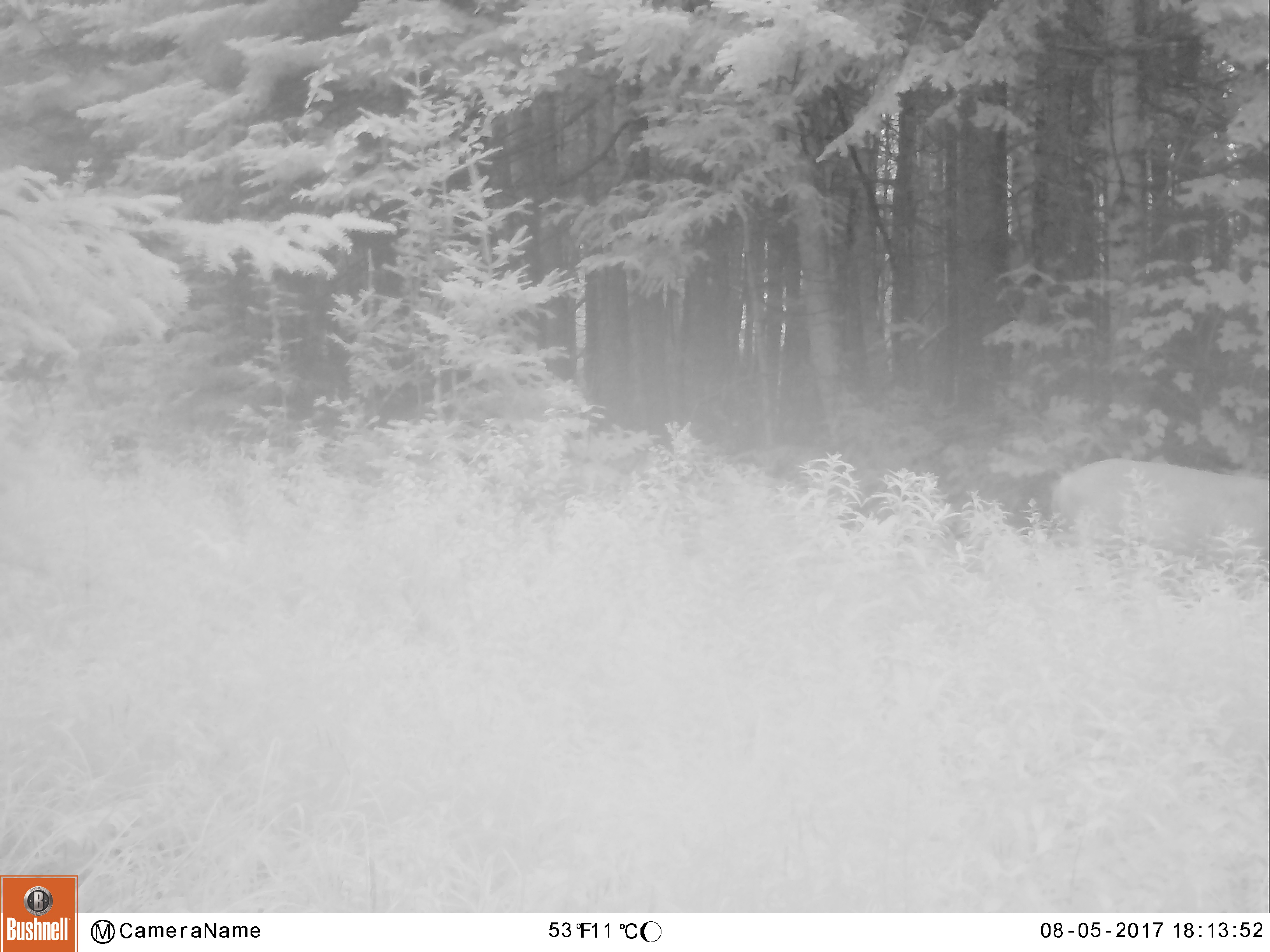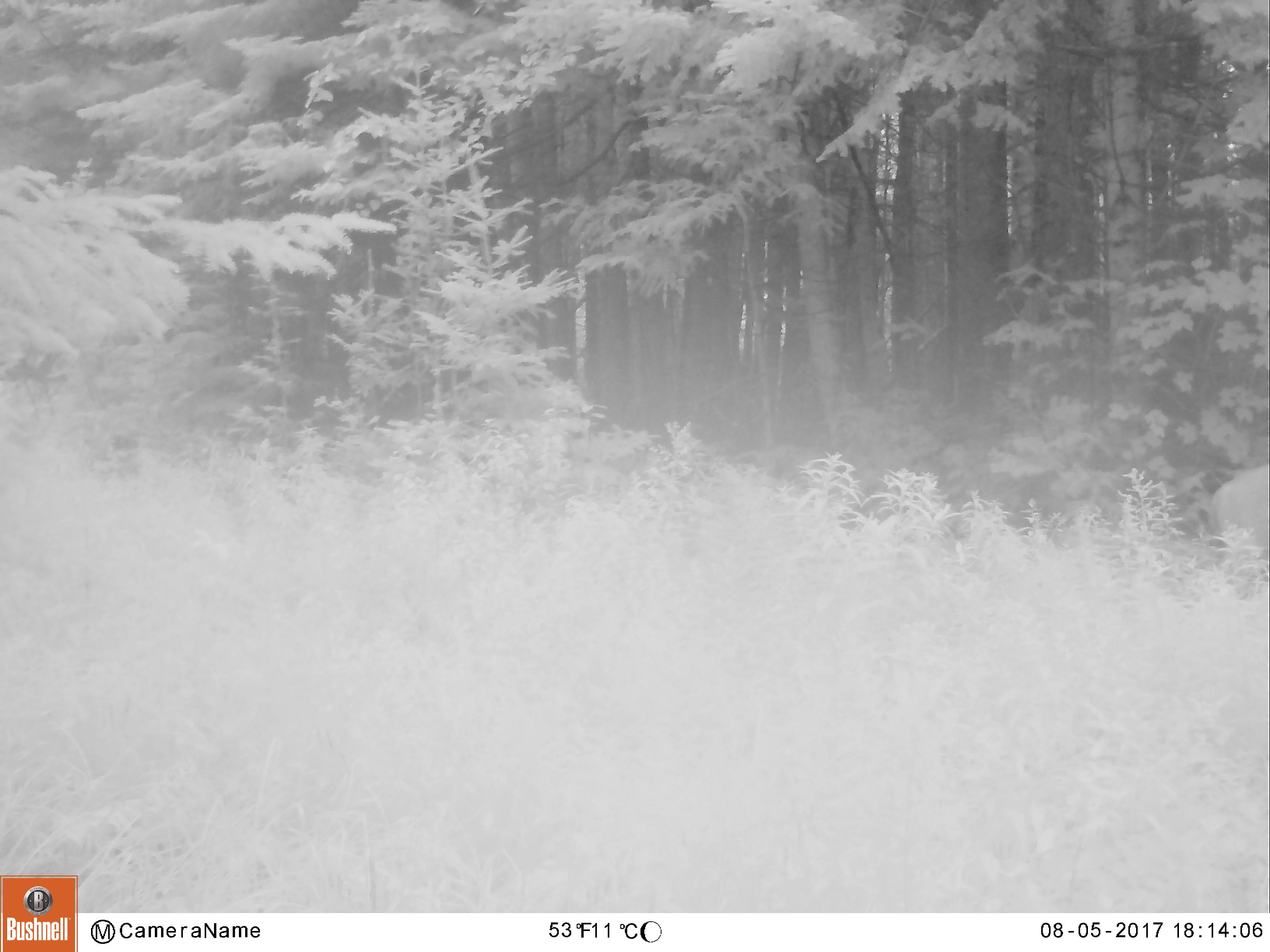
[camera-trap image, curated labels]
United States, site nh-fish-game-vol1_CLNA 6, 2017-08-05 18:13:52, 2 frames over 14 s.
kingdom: Animalia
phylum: Chordata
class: Mammalia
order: Artiodactyla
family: Cervidae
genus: Odocoileus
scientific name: Odocoileus virginianus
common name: white-tailed deer